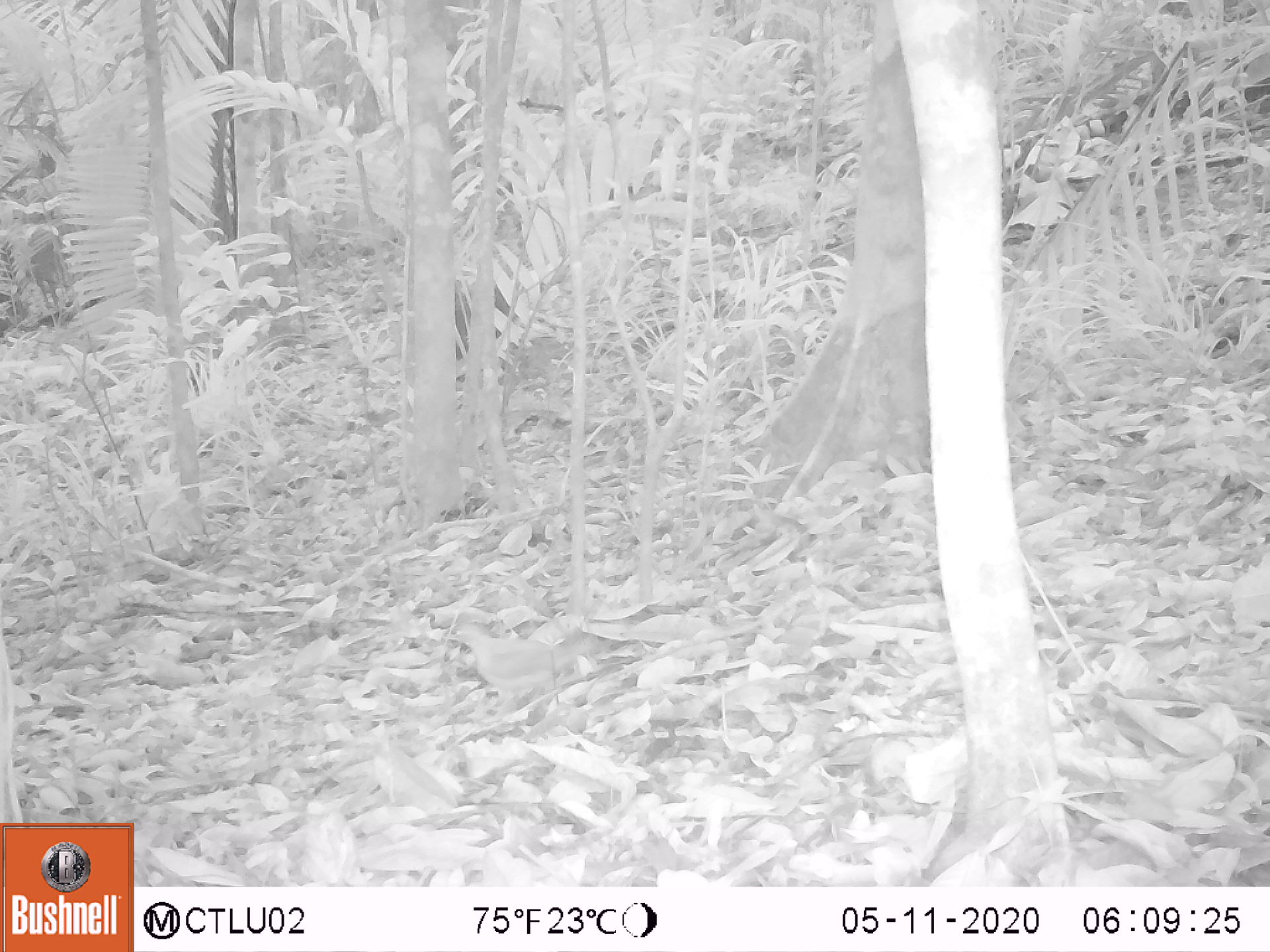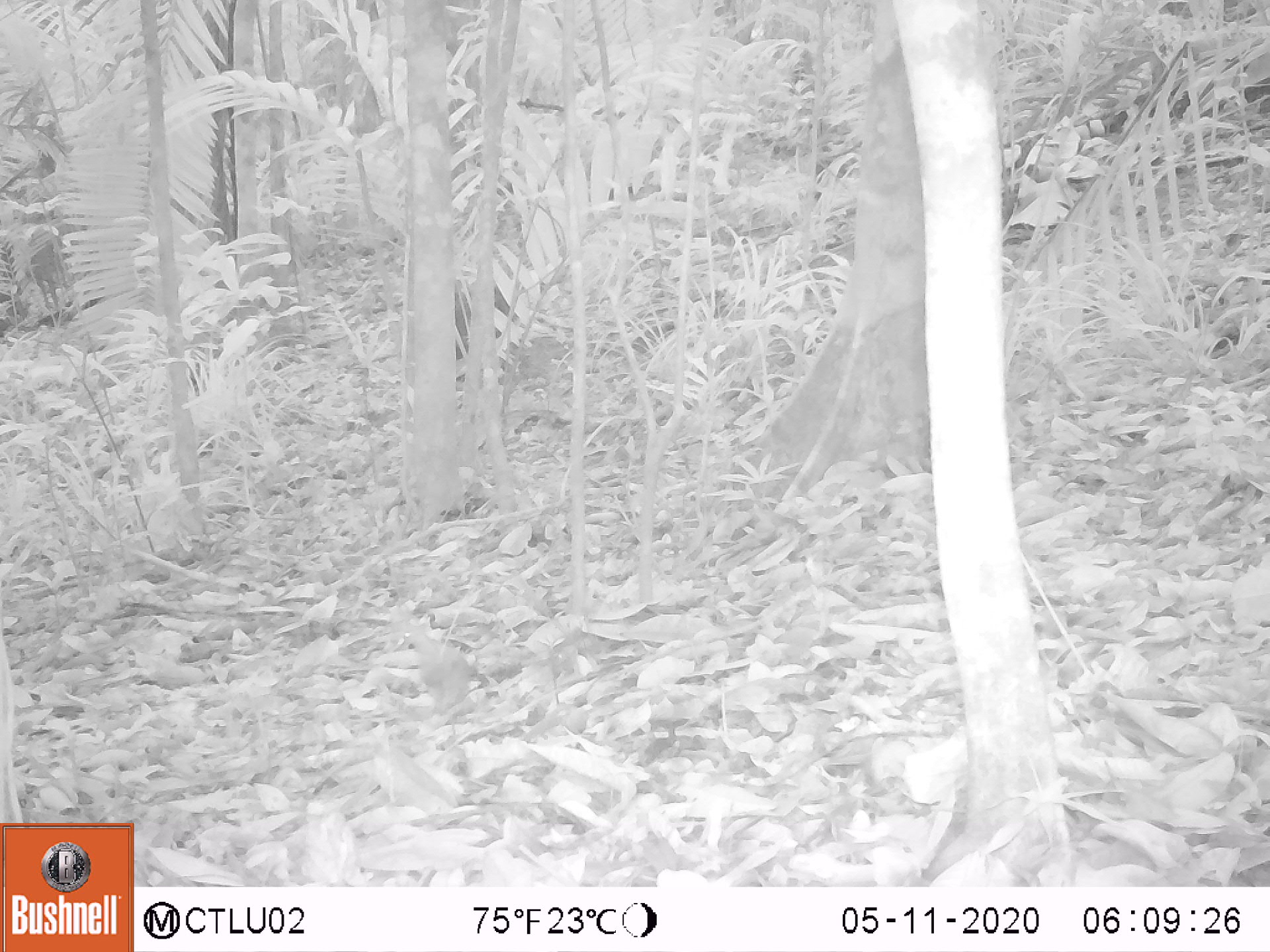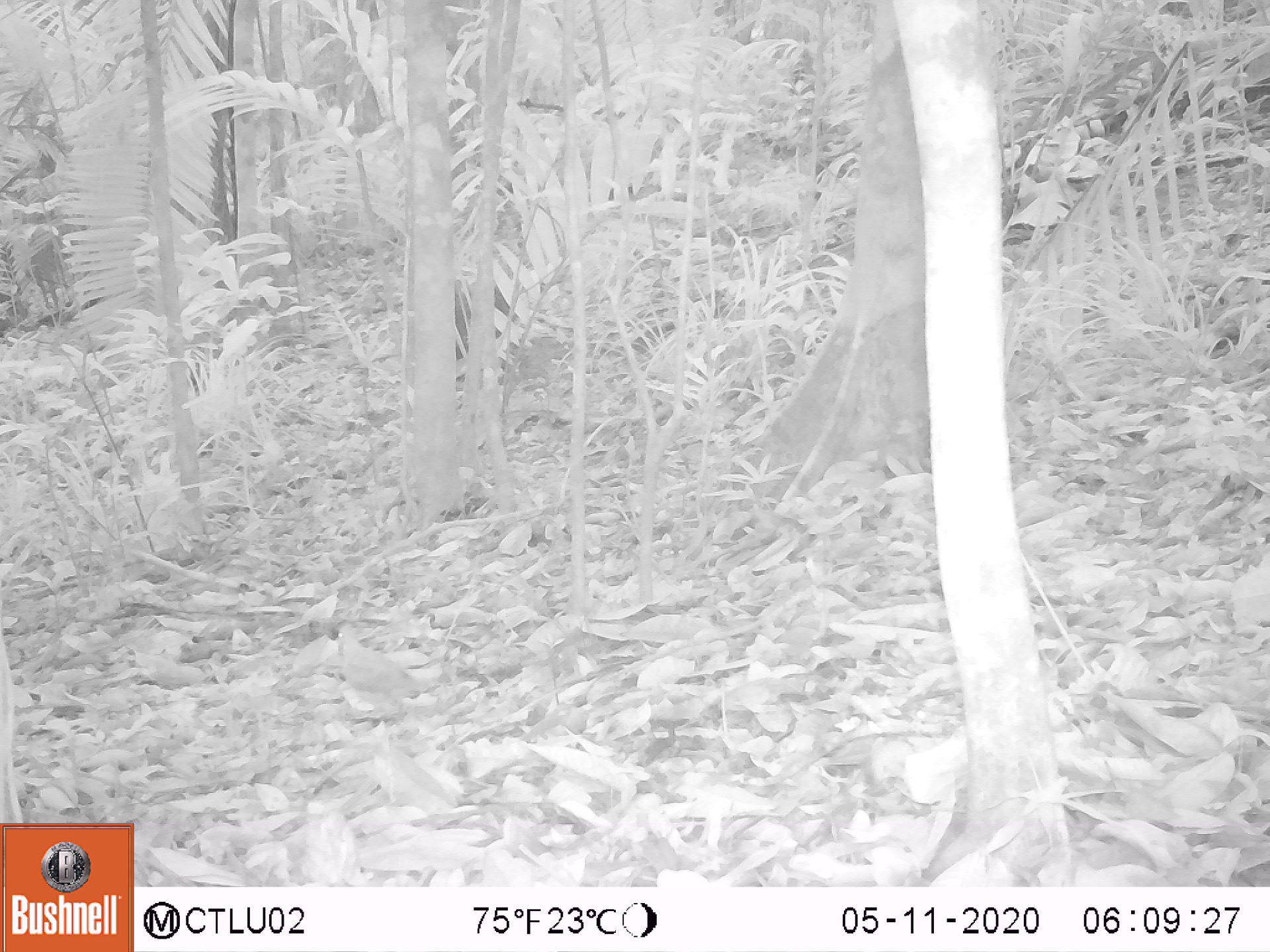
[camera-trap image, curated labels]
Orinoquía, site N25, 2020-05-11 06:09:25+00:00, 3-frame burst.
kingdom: Animalia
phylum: Chordata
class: Aves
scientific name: Aves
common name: bird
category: unknown bird